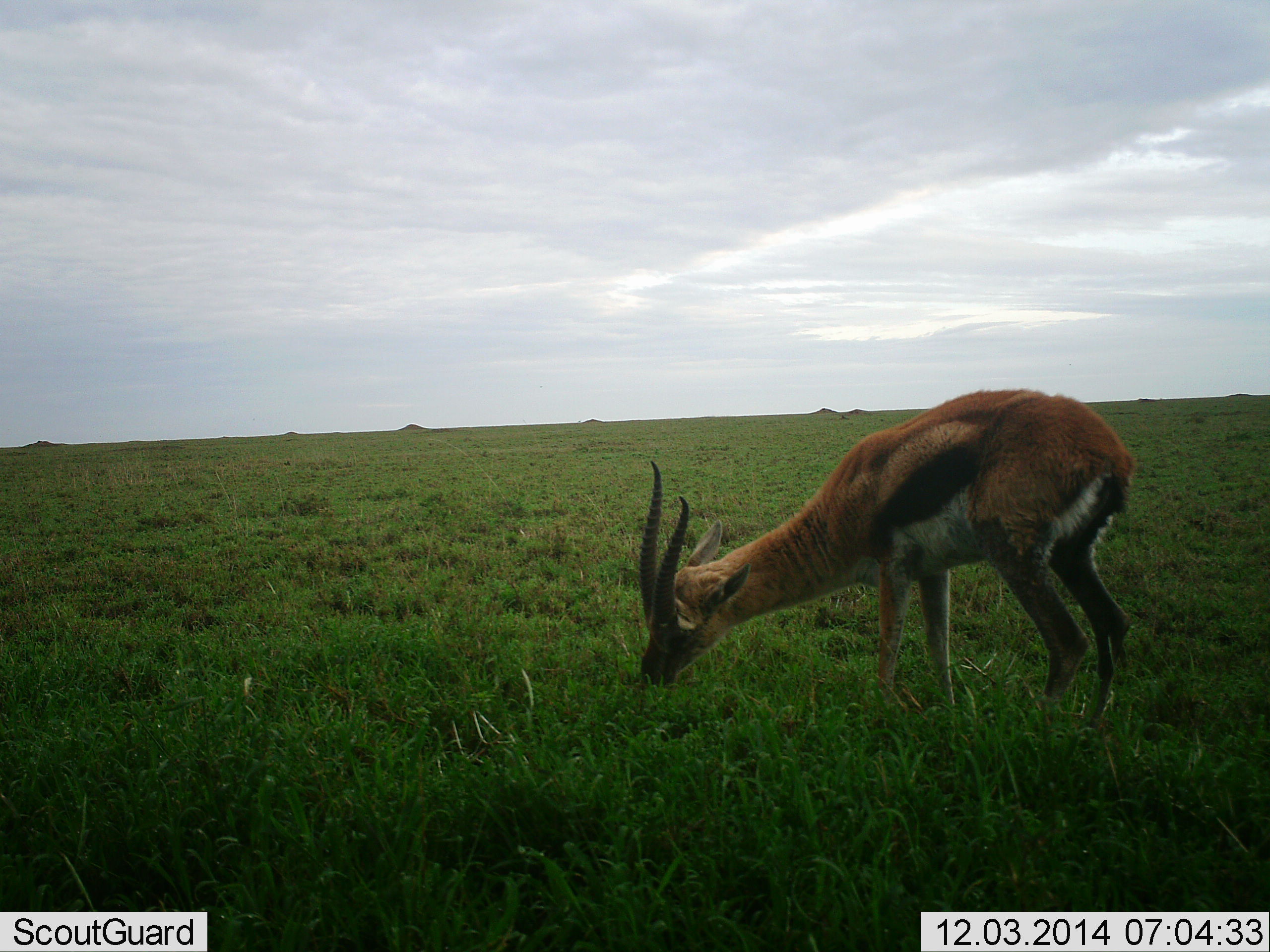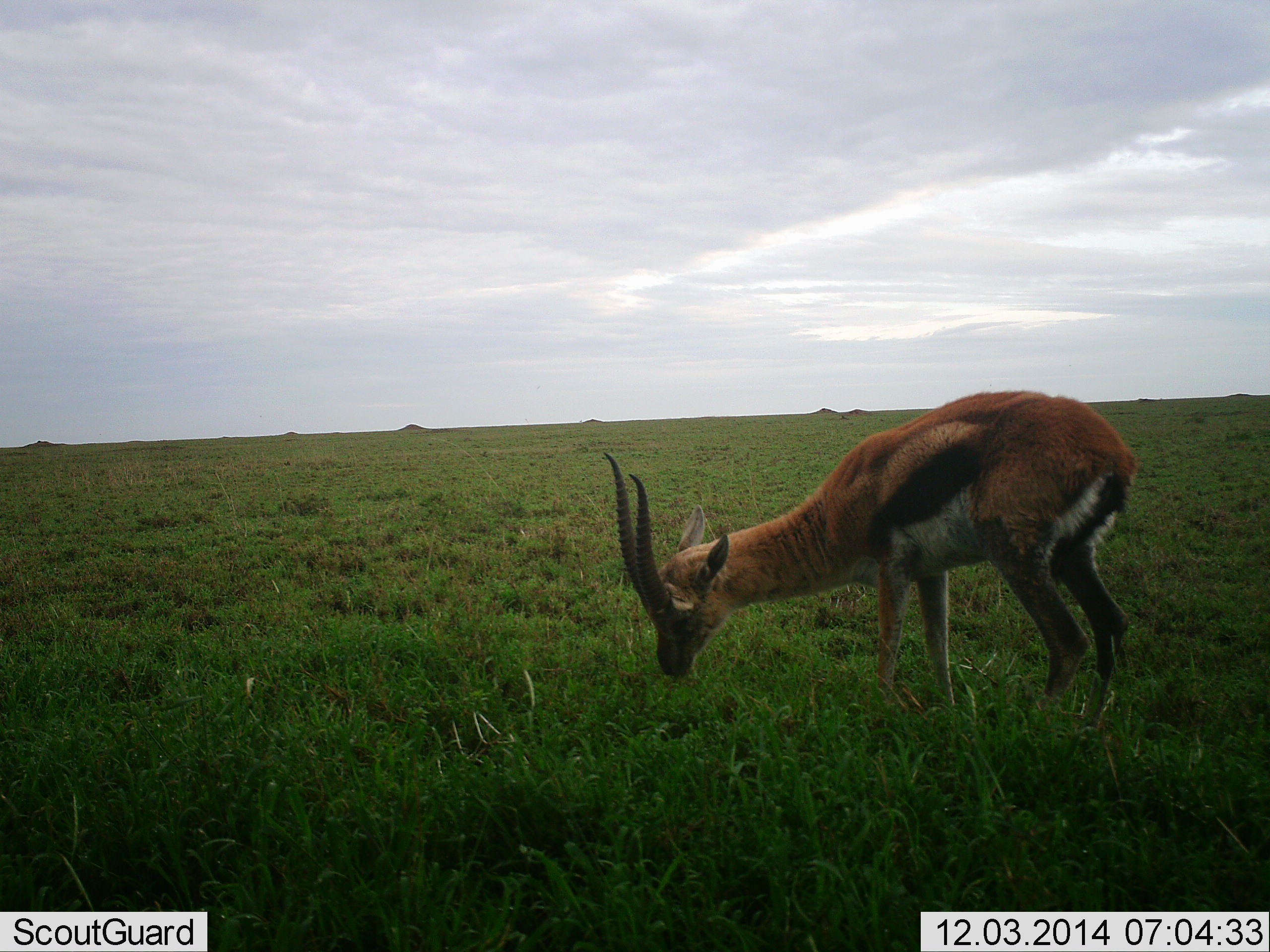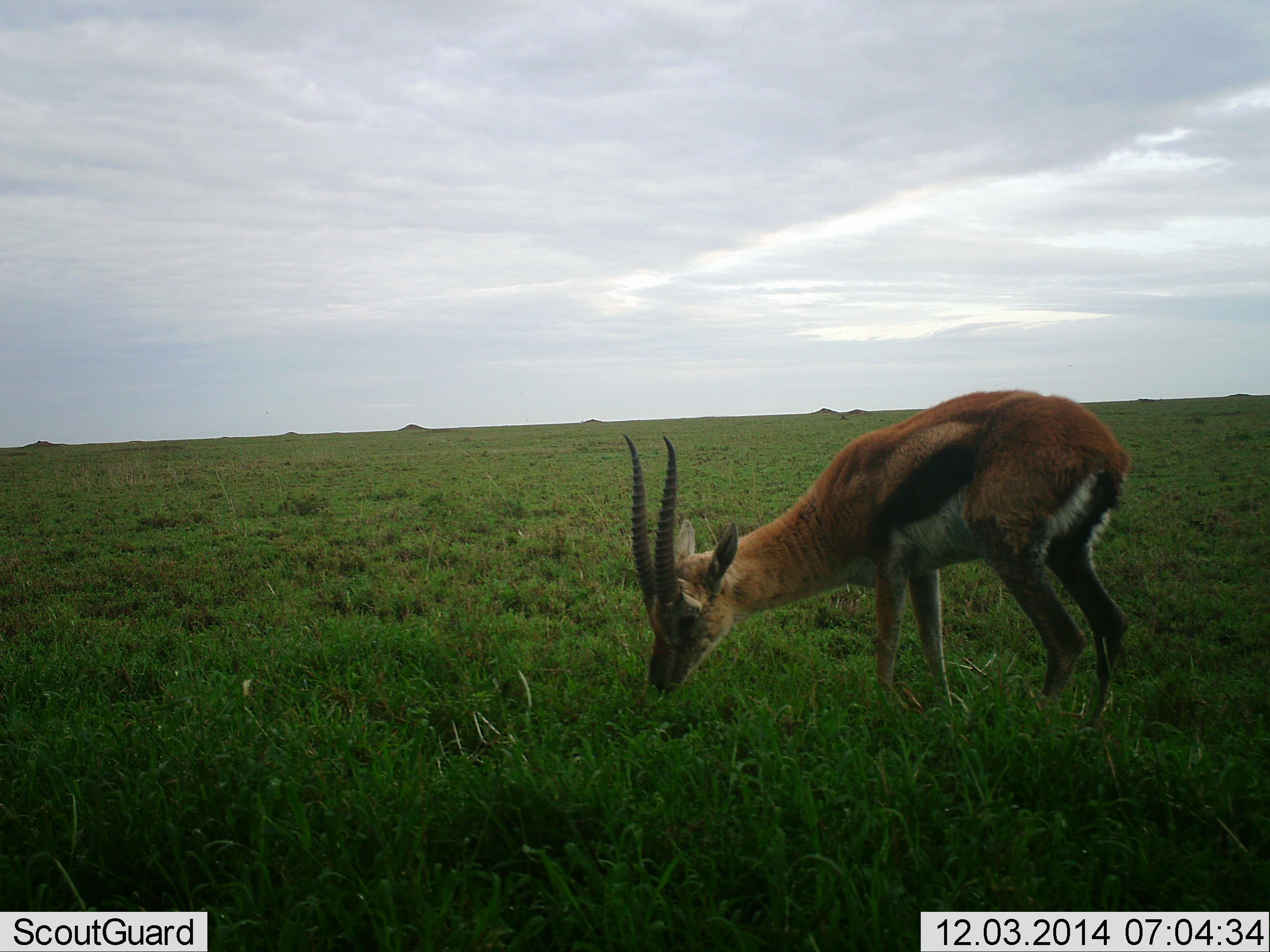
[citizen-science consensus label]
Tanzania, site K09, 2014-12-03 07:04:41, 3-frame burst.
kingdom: Animalia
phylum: Chordata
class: Mammalia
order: Artiodactyla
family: Bovidae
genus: Eudorcas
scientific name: Eudorcas thomsonii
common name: thomson's gazelle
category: gazellethomsons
Gazellethomsons (thomson's gazelle) (Eudorcas thomsonii), count 1. Behavior (volunteer vote fractions): standing 10%, resting 0%, moving 10%, interacting 0%. Young present (vote fraction): 0%. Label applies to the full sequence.